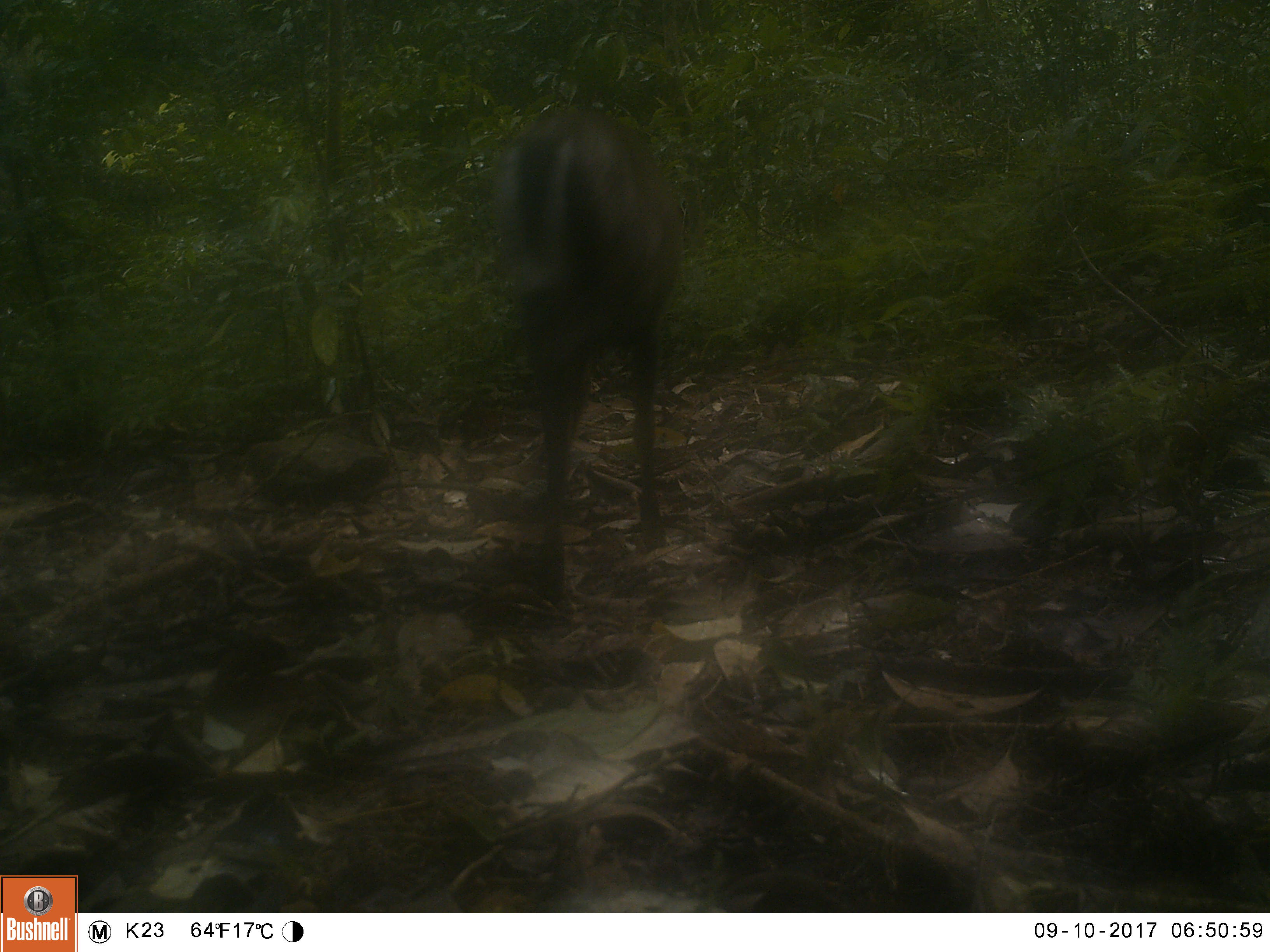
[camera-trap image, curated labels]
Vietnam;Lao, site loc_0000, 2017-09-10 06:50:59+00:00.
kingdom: Animalia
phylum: Chordata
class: Mammalia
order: Artiodactyla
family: Cervidae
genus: Muntiacus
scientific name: Muntiacus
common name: muntjacs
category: unidentified muntjac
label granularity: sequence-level